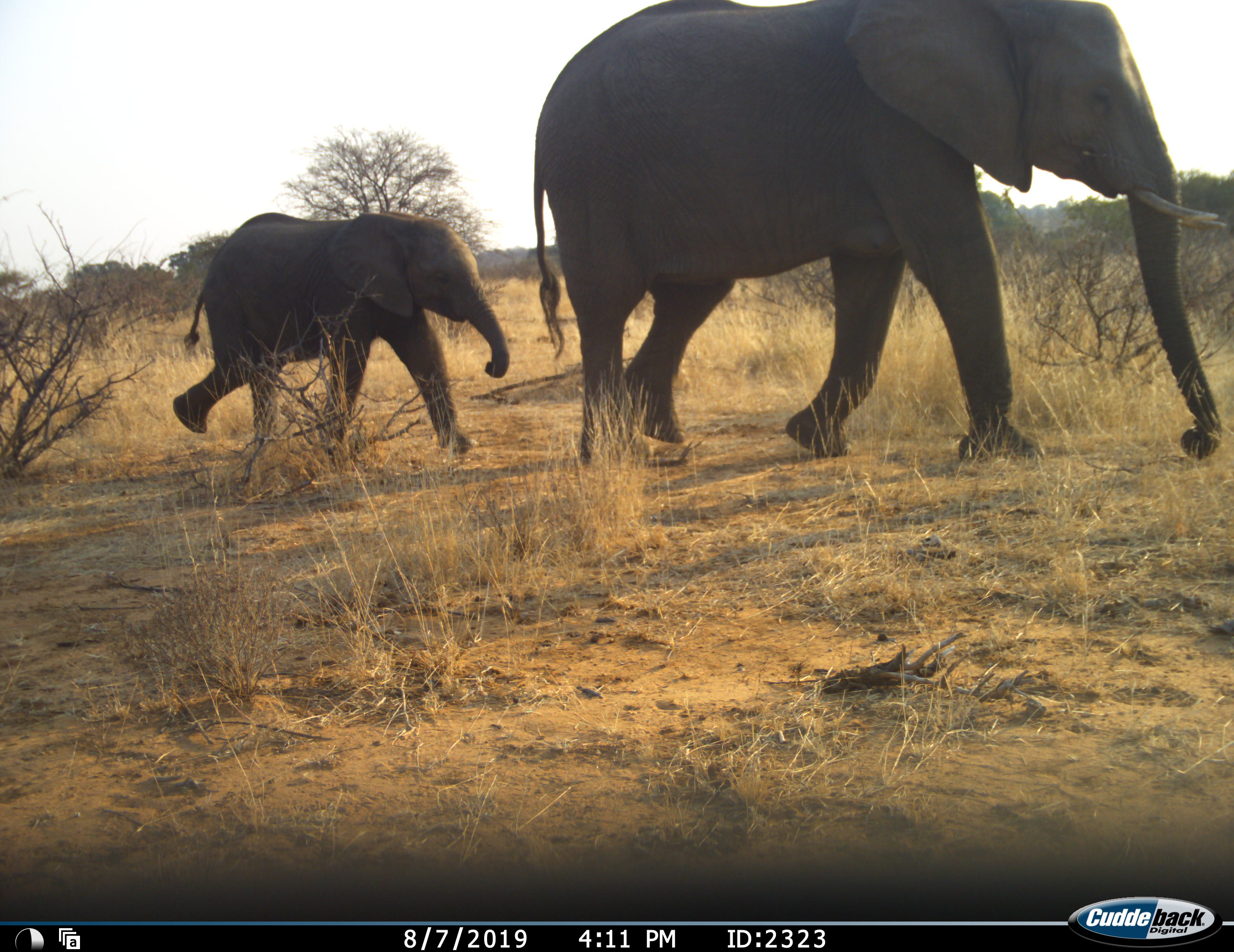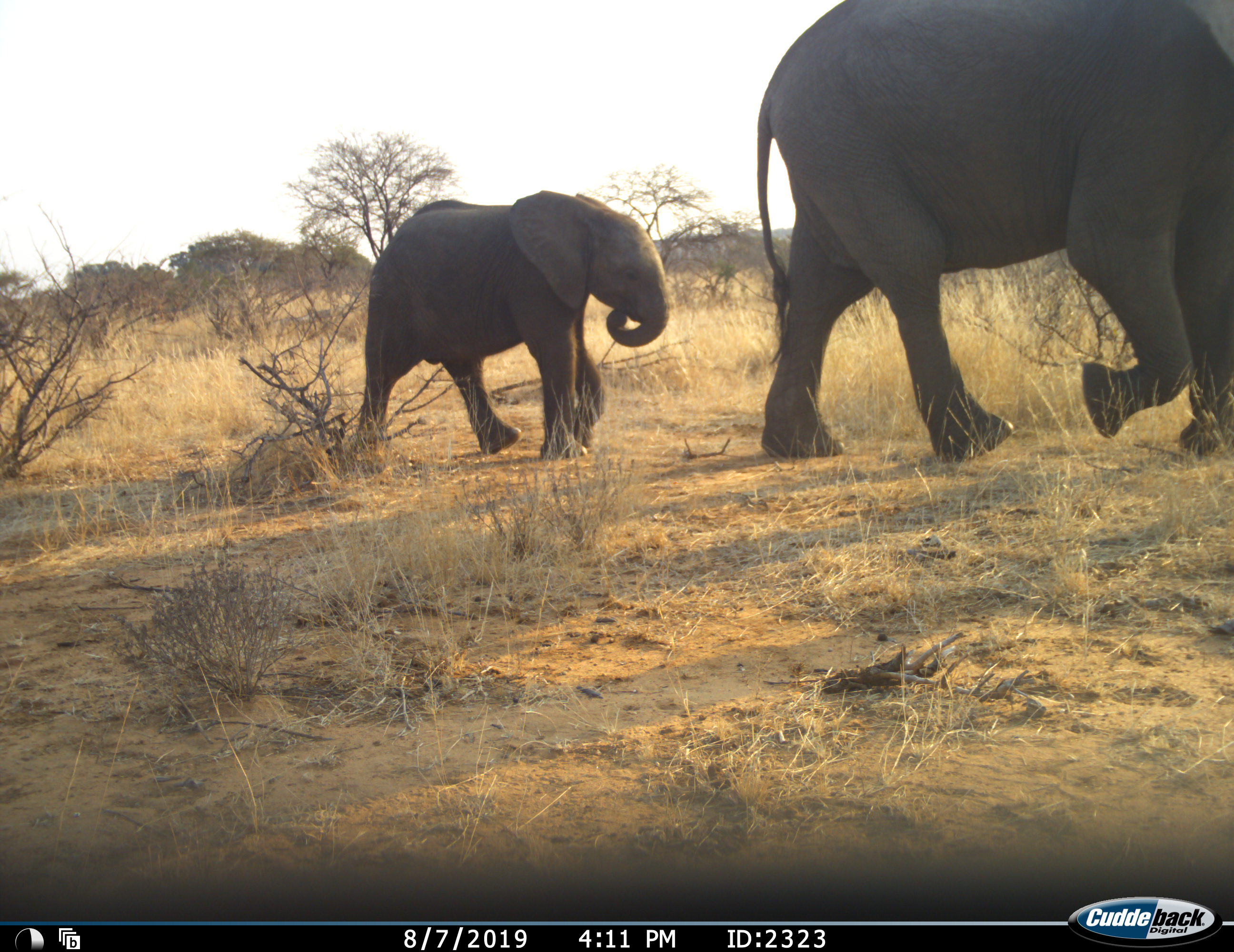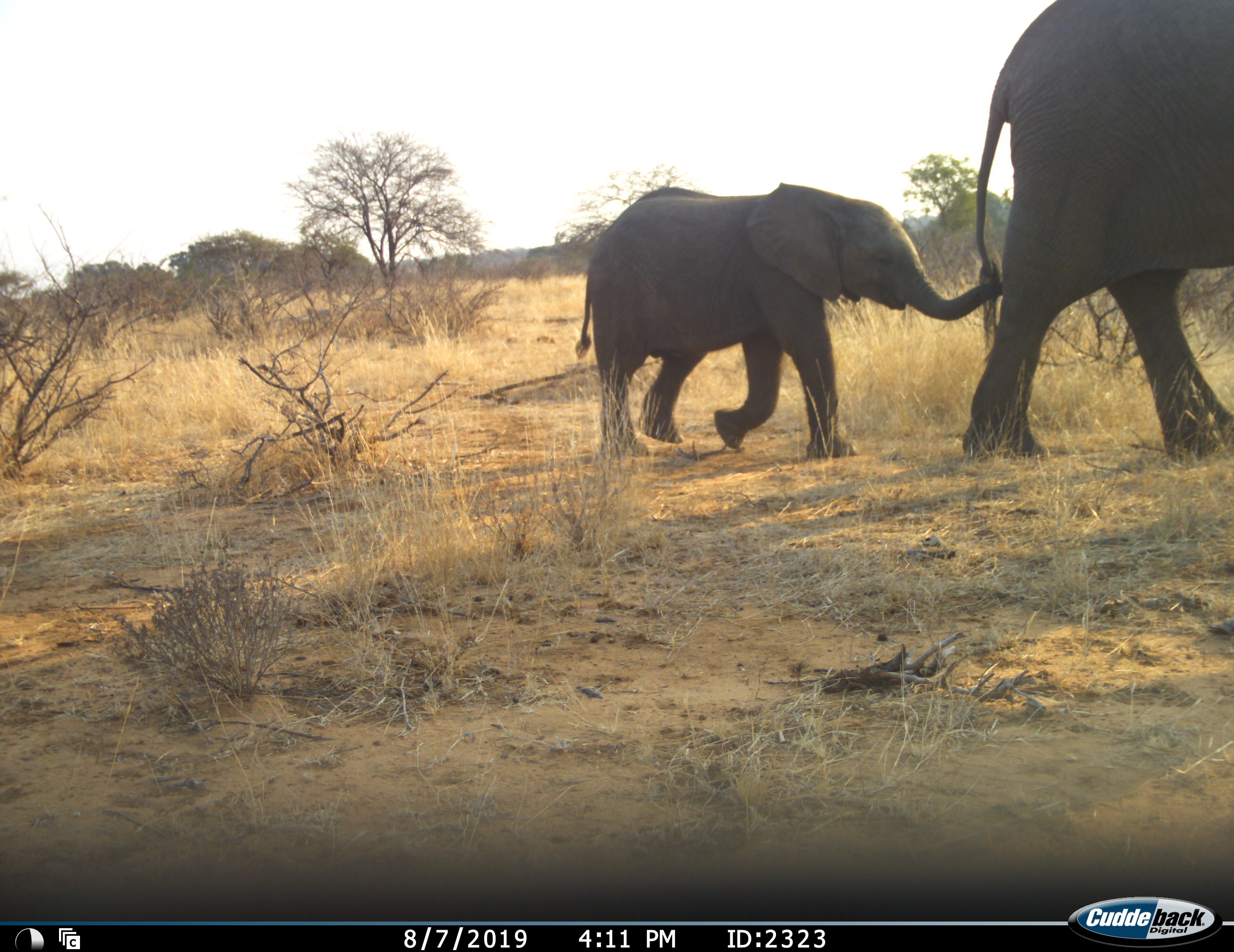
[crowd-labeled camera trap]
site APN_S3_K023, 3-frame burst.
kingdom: Animalia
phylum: Chordata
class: Mammalia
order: Proboscidea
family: Elephantidae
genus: Loxodonta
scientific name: Loxodonta africana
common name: african bush elephant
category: elephant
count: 2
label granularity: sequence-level